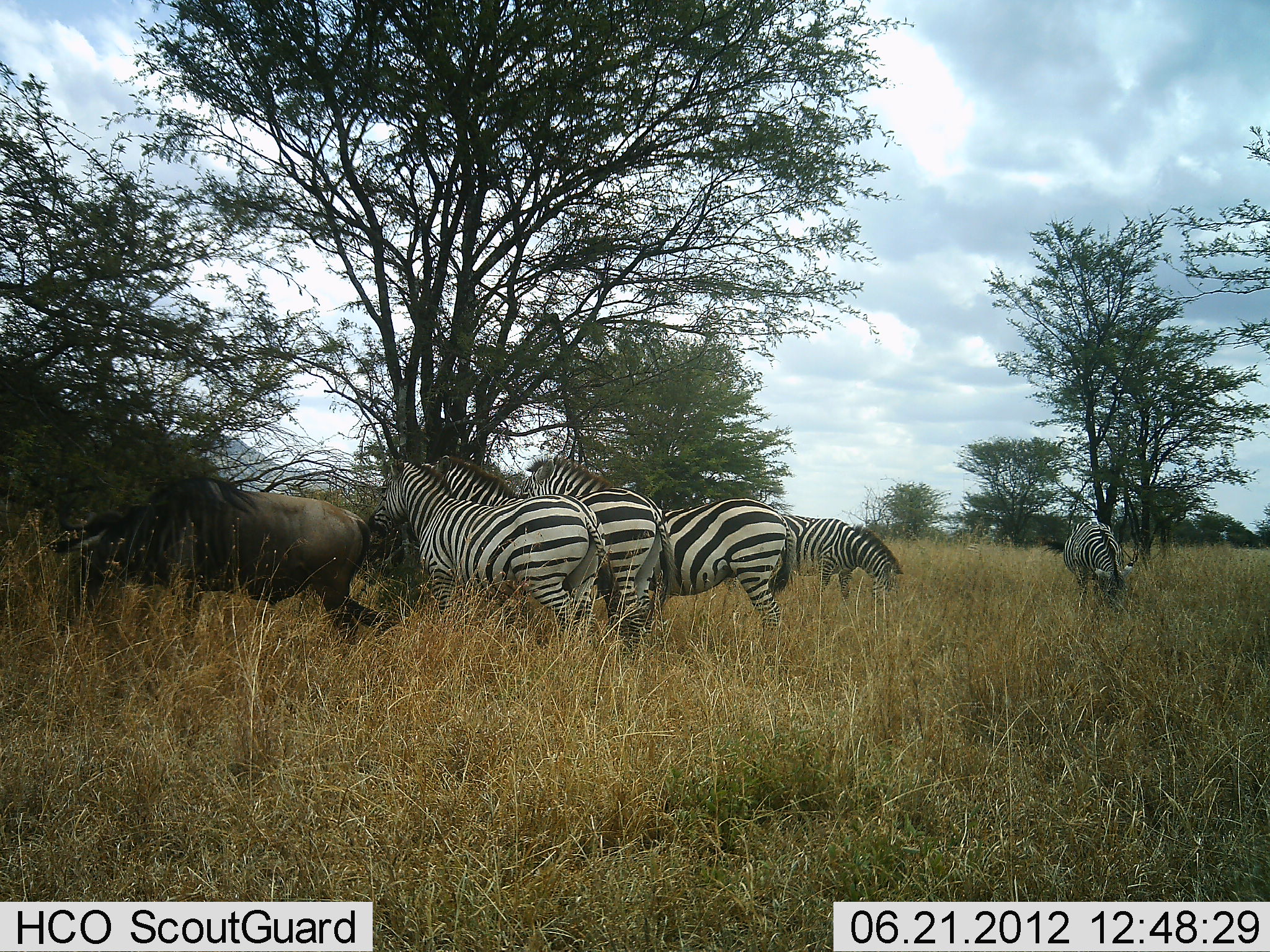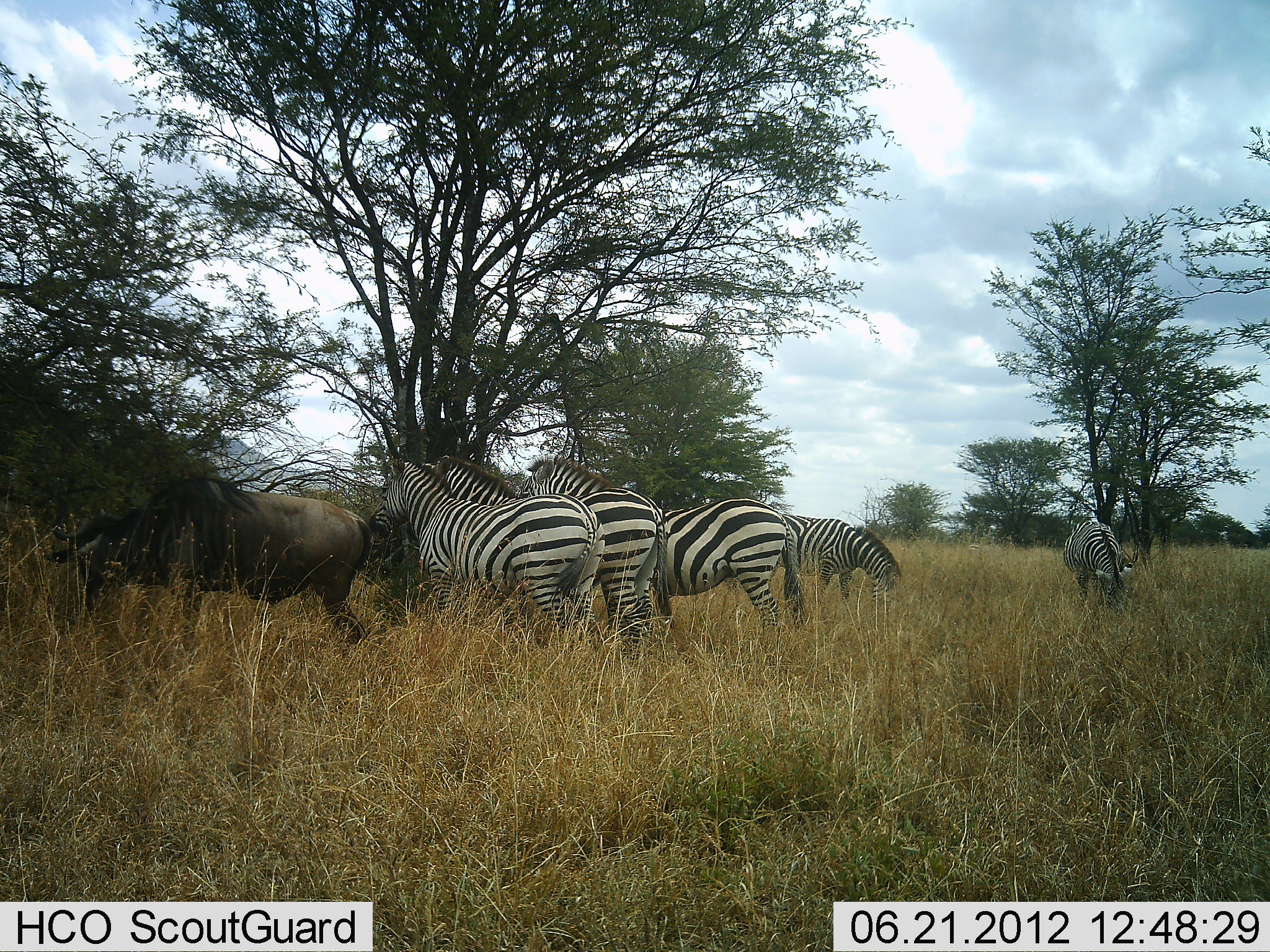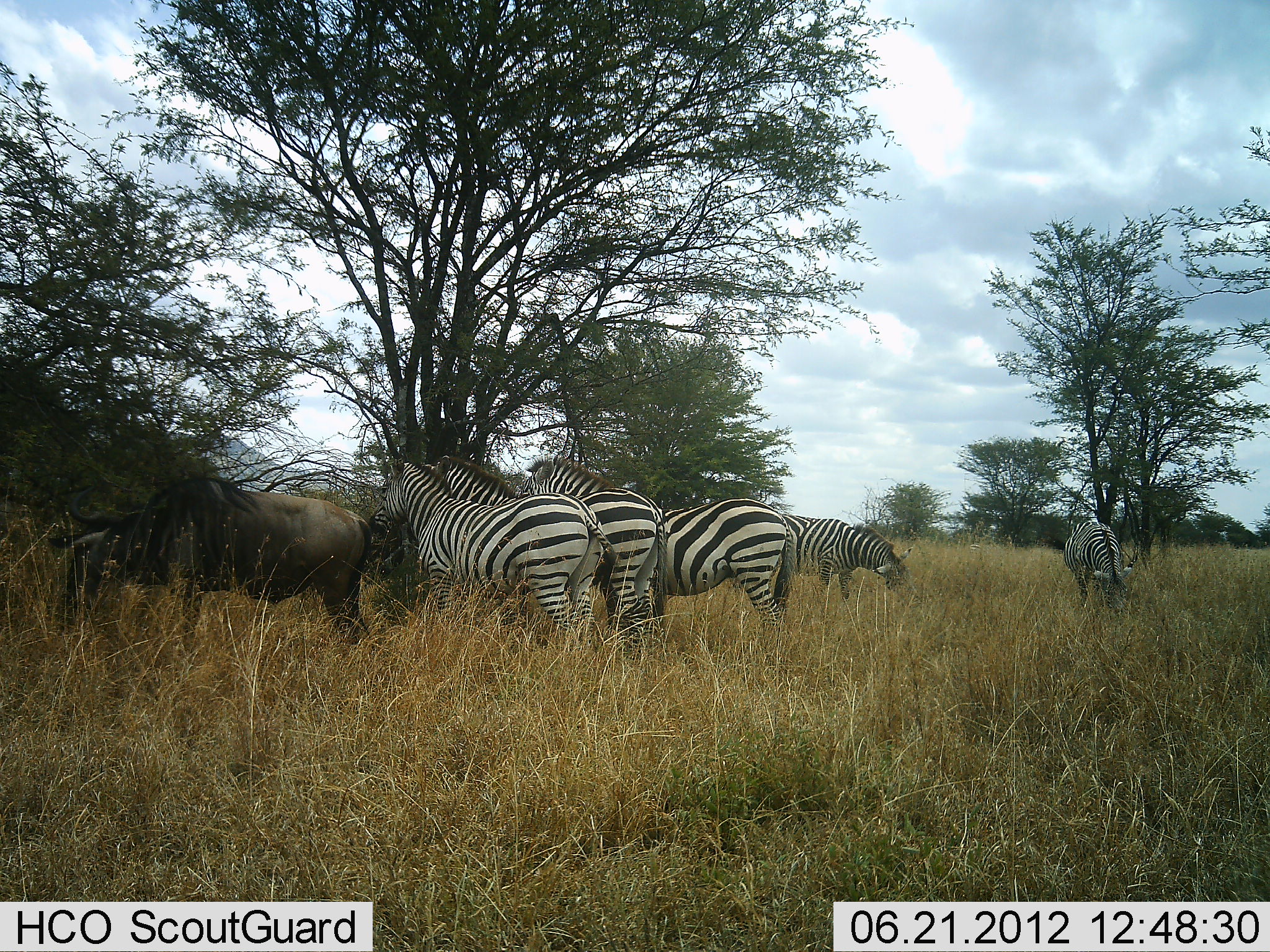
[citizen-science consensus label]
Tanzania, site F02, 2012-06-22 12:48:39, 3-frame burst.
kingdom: Animalia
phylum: Chordata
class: Mammalia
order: Artiodactyla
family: Bovidae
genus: Connochaetes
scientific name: Connochaetes taurinus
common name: blue wildebeest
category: wildebeest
Wildebeest (blue wildebeest) (Connochaetes taurinus), count 1. Behavior (volunteer vote fractions): standing 40%, resting 0%, moving 0%, interacting 0%. Young present (vote fraction): 0%. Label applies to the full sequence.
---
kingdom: Animalia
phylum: Chordata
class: Mammalia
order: Perissodactyla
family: Equidae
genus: Equus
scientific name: Equus quagga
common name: plains zebra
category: zebra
Zebra (plains zebra) (Equus quagga), count 5. Behavior (volunteer vote fractions): standing 90%, resting 0%, moving 0%, interacting 0%. Young present (vote fraction): 0%. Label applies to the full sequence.